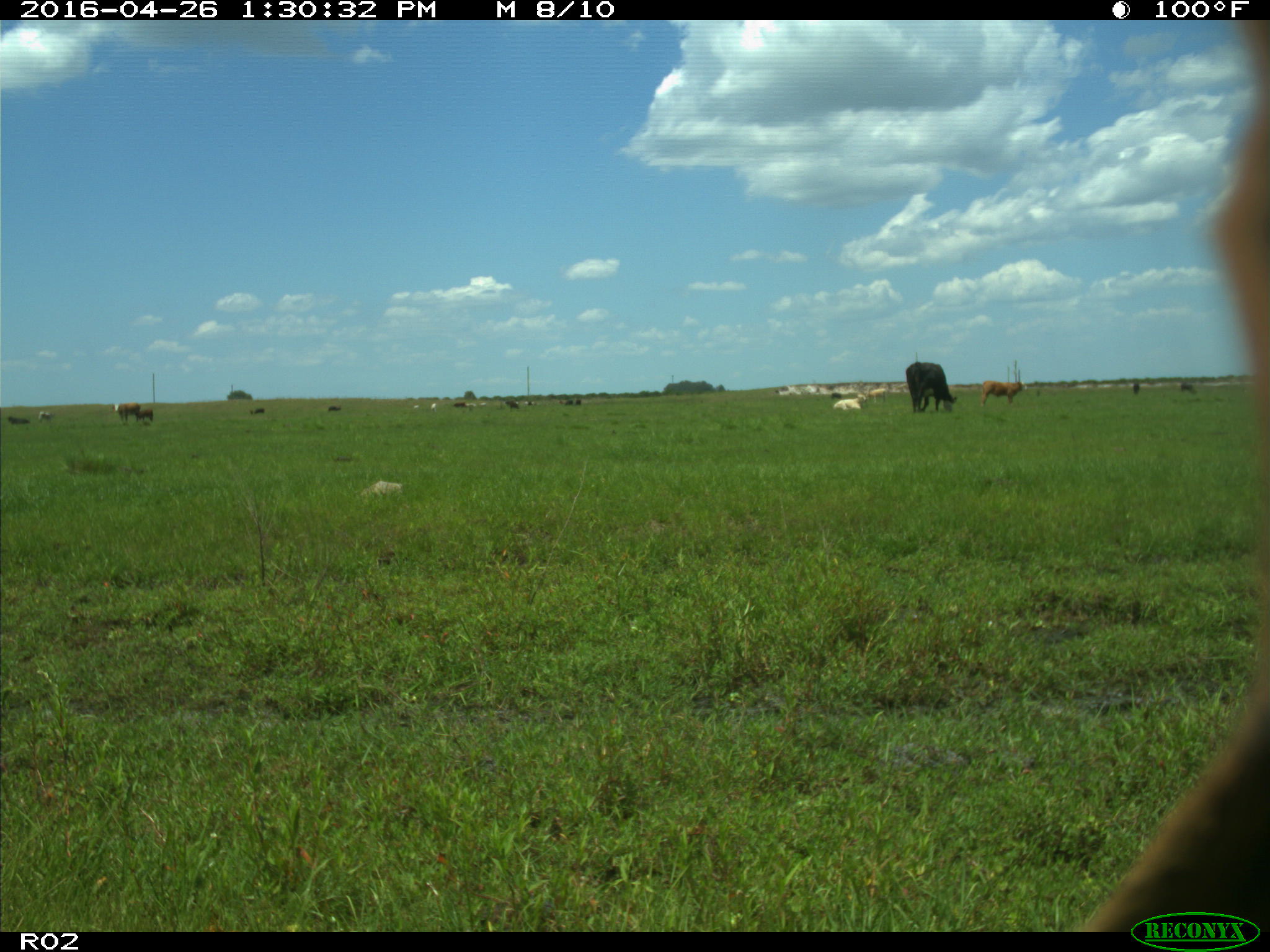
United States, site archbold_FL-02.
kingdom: Animalia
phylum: Chordata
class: Mammalia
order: Artiodactyla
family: Bovidae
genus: Bos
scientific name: Bos taurus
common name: domestic cow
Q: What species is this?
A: Bos taurus (domestic cow).